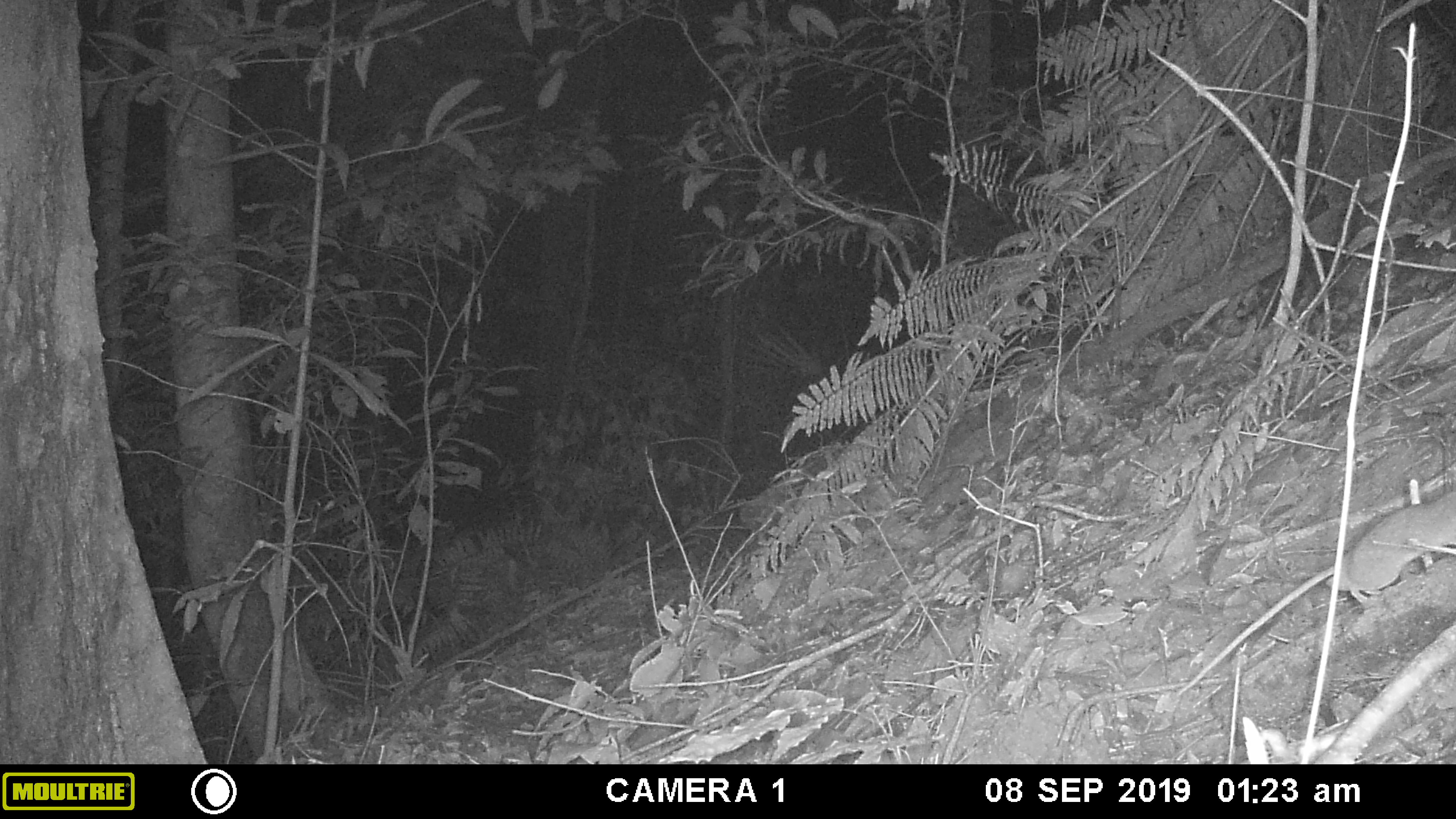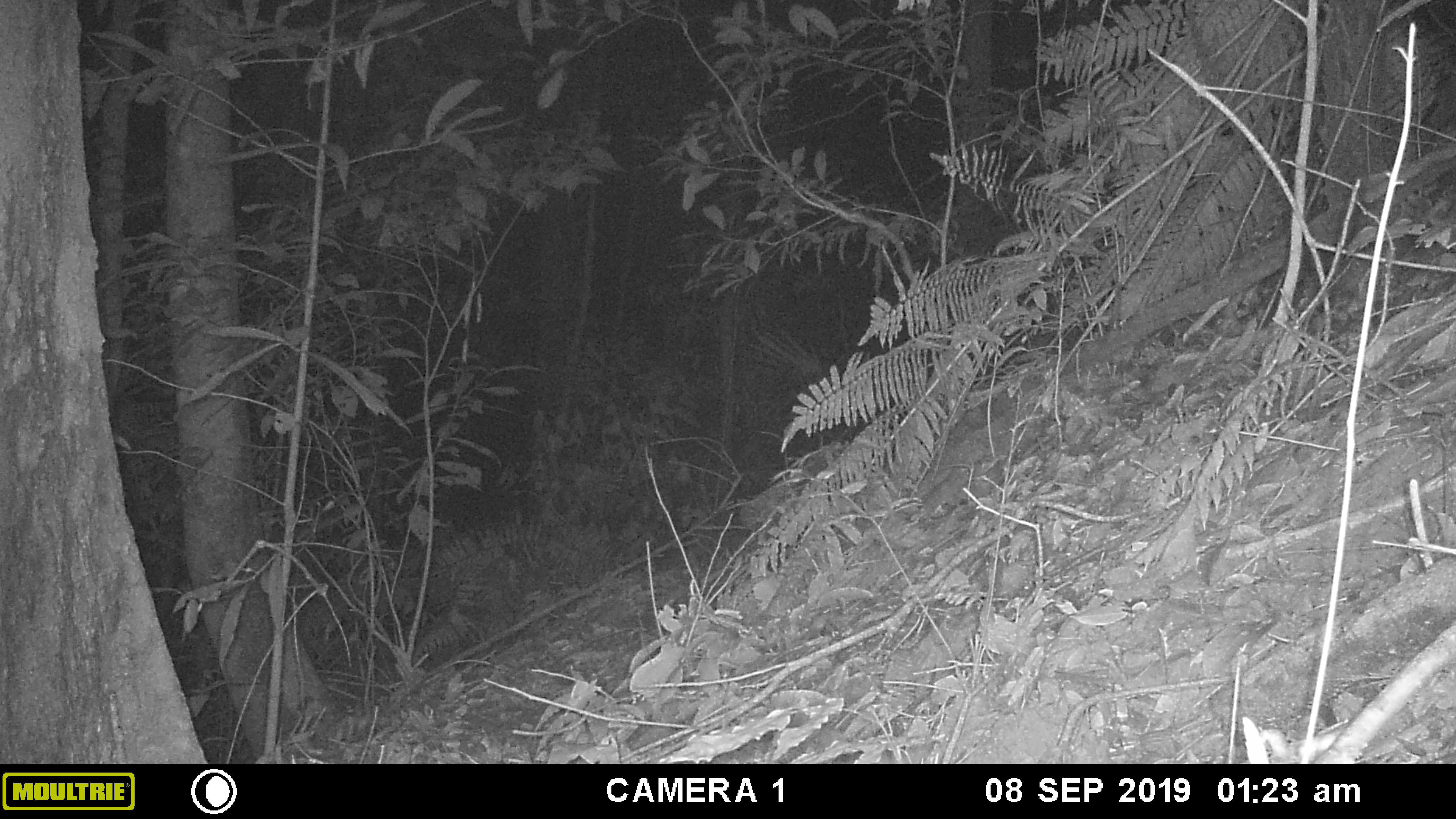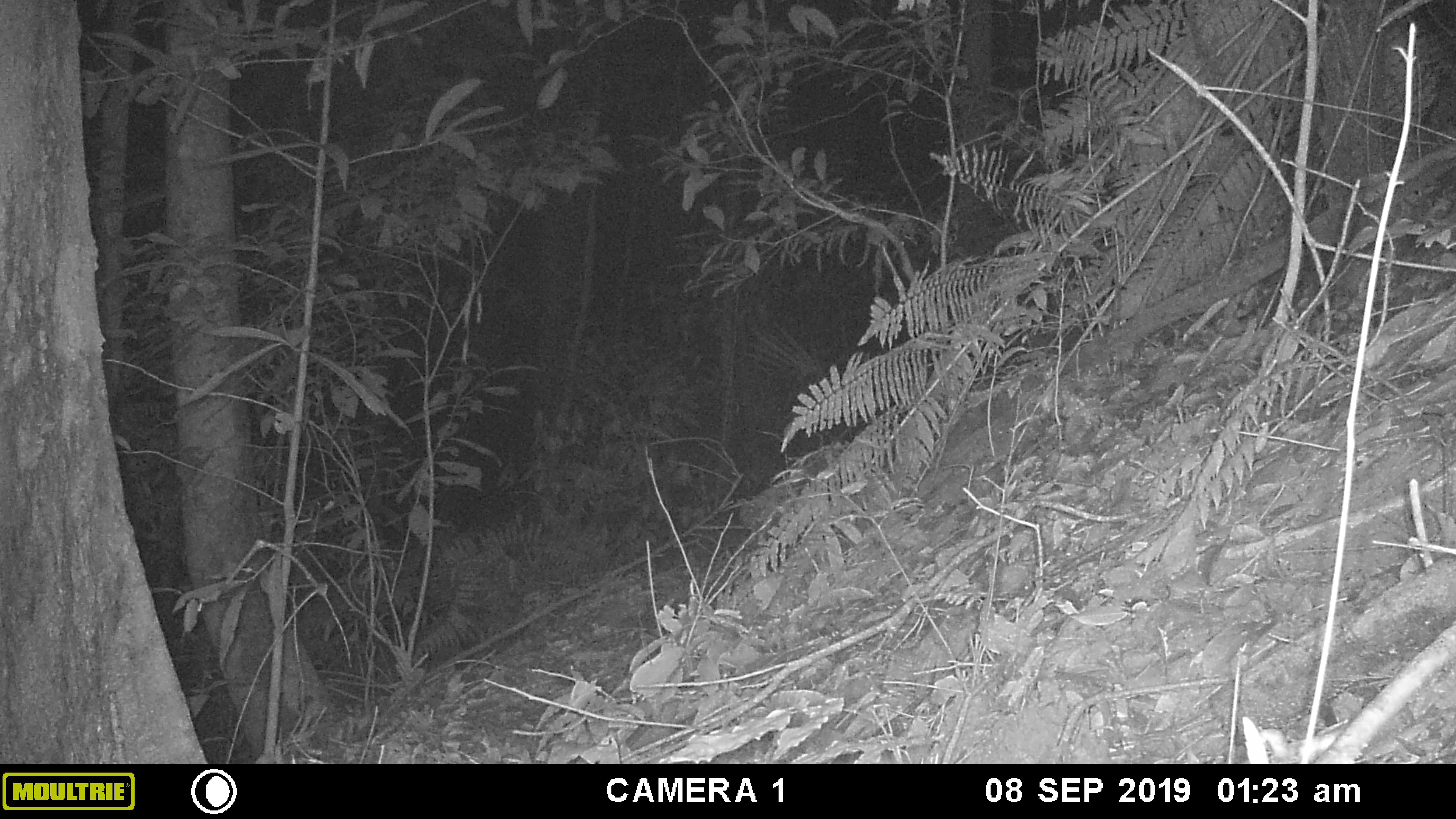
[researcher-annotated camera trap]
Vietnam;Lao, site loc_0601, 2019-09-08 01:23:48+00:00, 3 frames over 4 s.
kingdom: Animalia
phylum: Chordata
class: Mammalia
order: Rodentia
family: Muridae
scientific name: Muridae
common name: old-world mice and rats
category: unidentified murid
Unidentified murid (old-world mice and rats) (Muridae). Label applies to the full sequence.